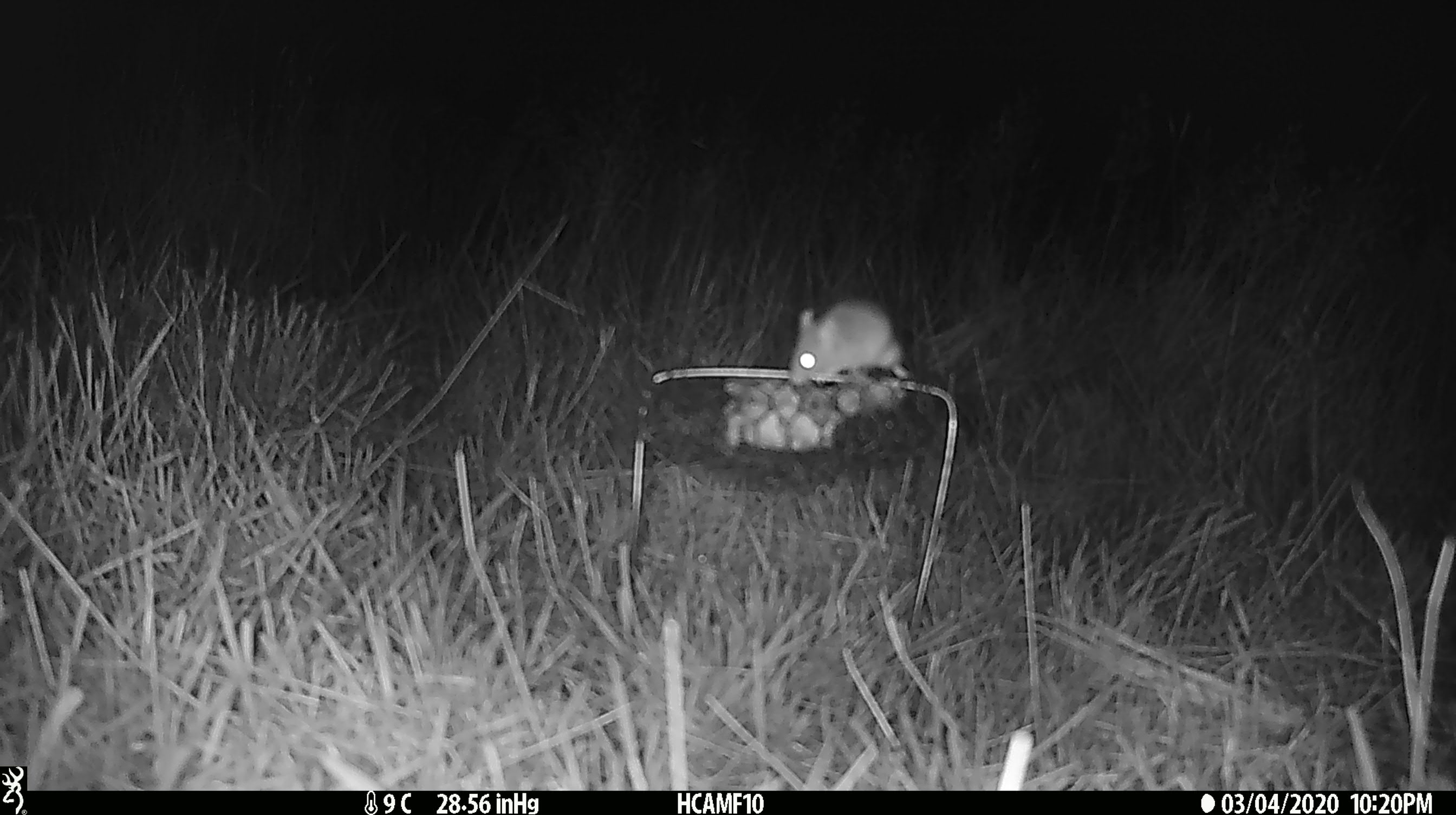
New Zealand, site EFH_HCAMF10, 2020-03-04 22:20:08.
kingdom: Animalia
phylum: Chordata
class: Mammalia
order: Rodentia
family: Muridae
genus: Mus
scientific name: Mus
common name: mouse